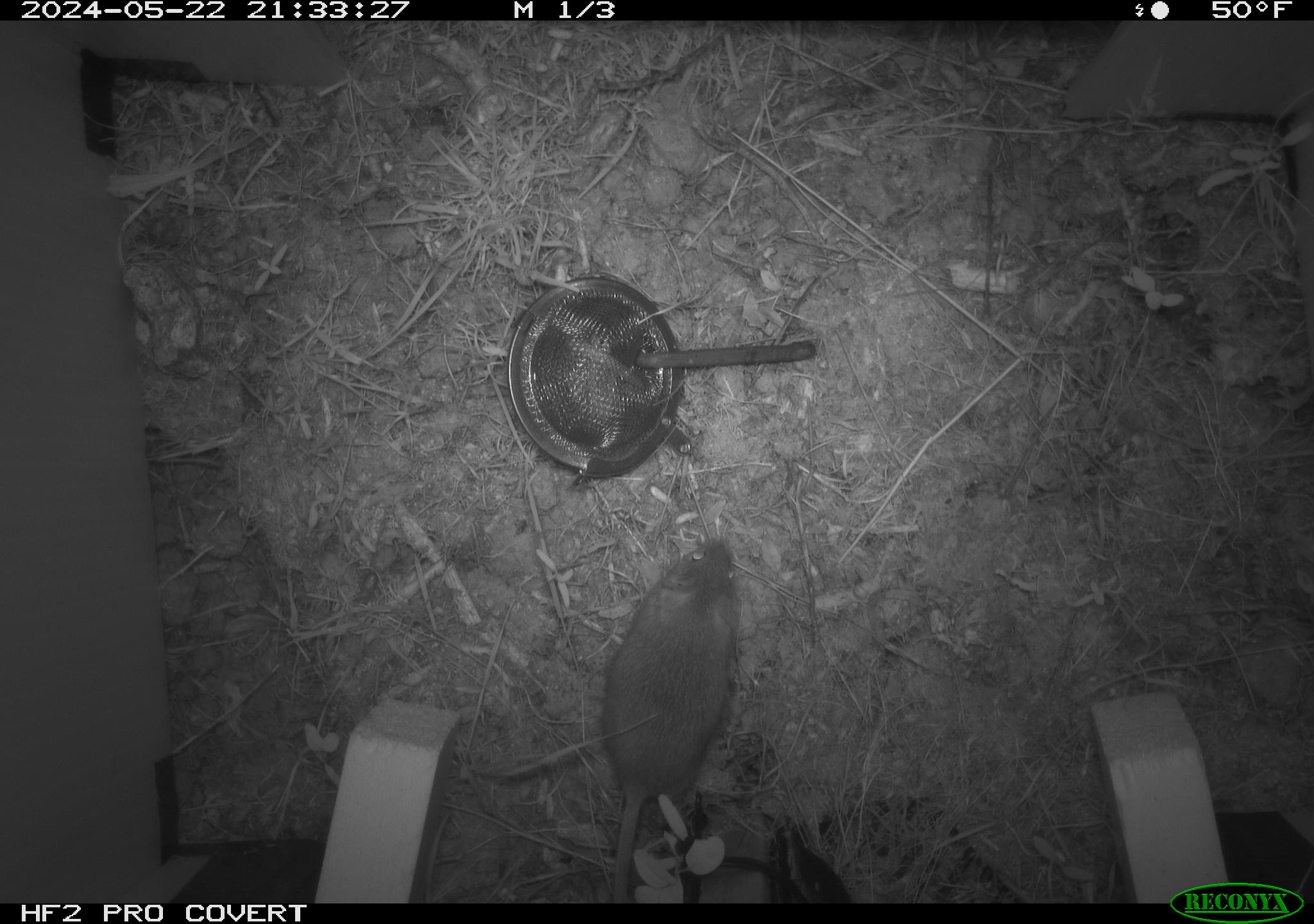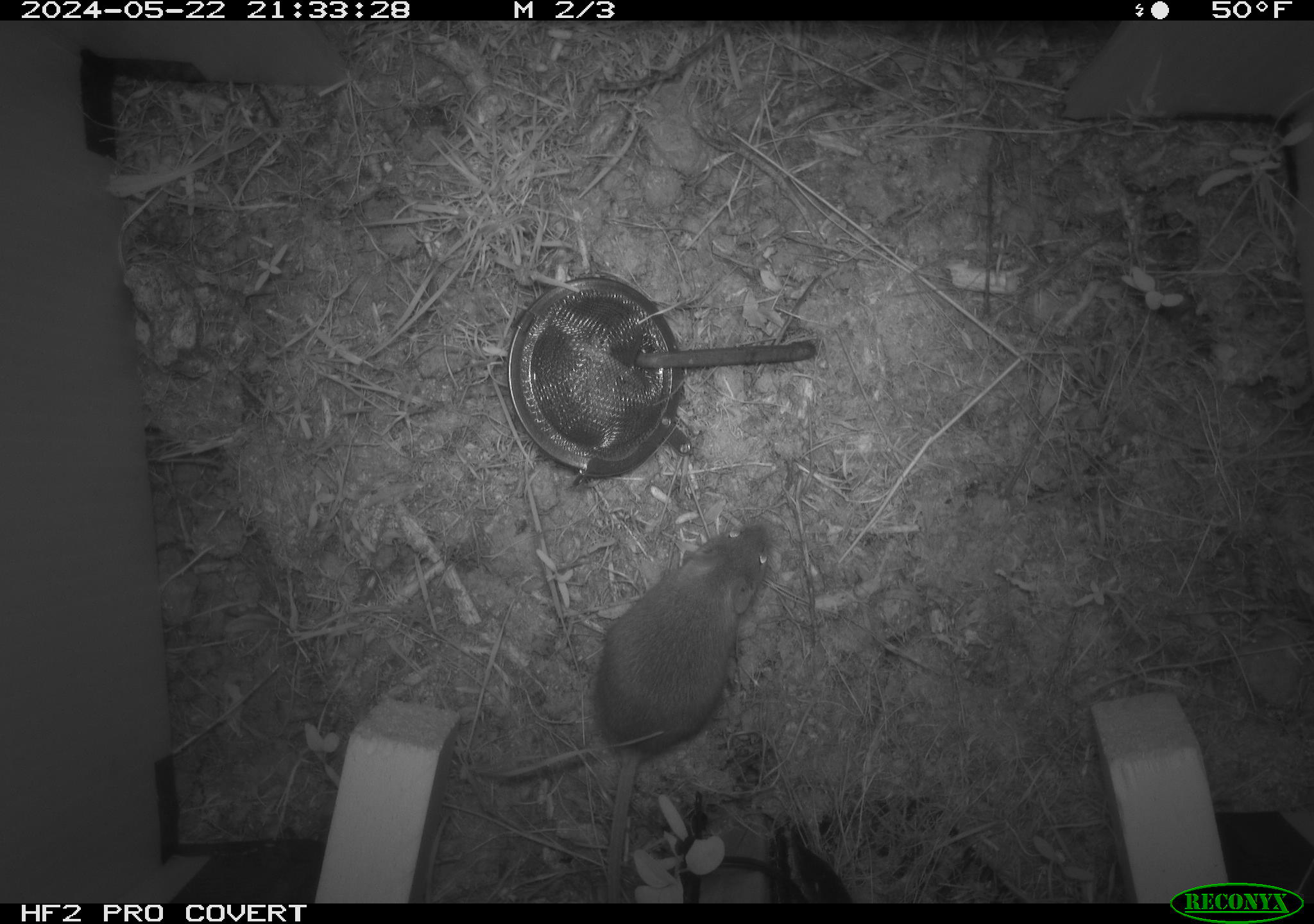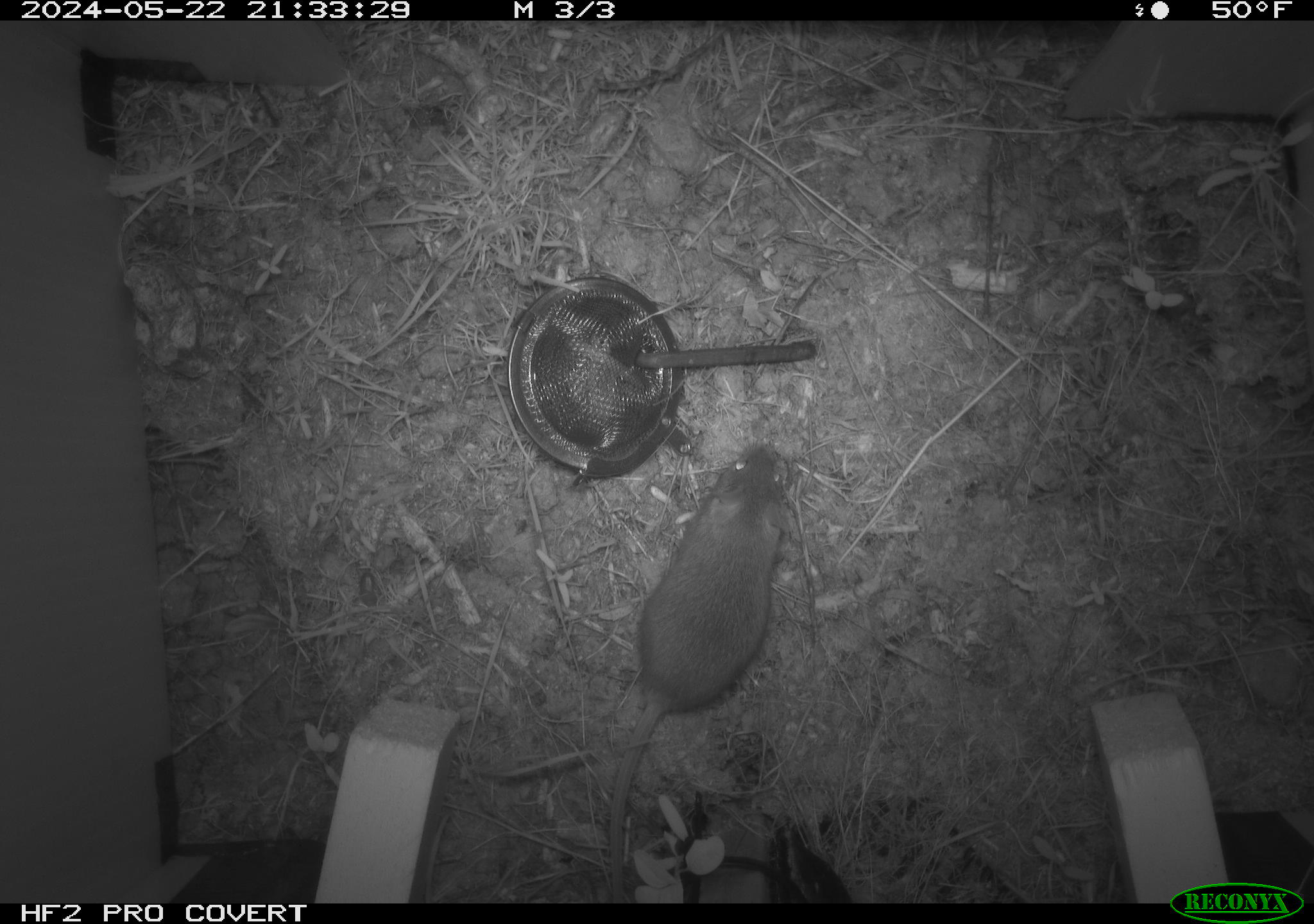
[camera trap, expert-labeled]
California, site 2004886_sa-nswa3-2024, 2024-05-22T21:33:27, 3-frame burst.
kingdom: Animalia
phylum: Chordata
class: Mammalia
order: Rodentia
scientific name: Rodentia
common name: rodent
Rodent (Rodentia).